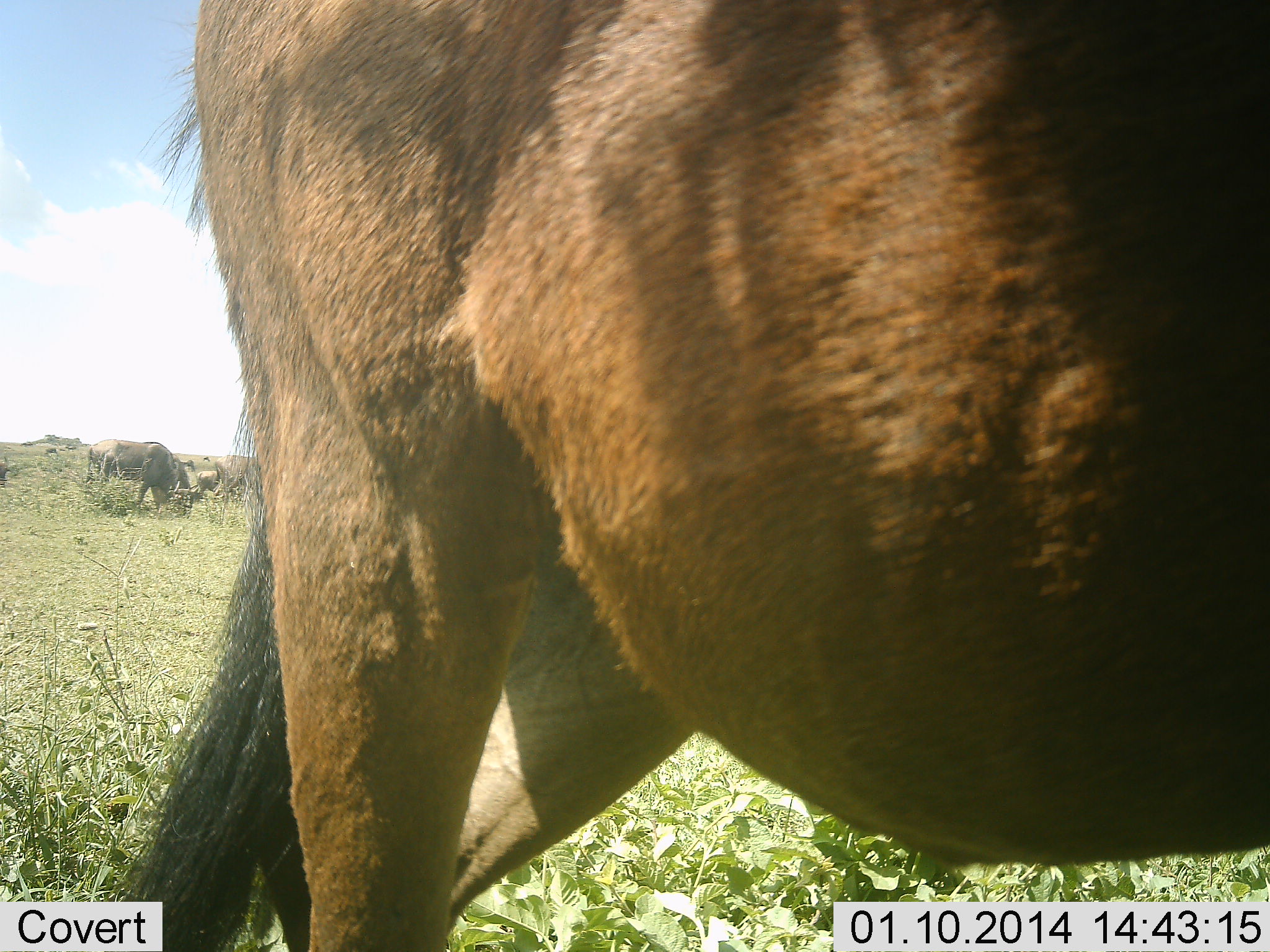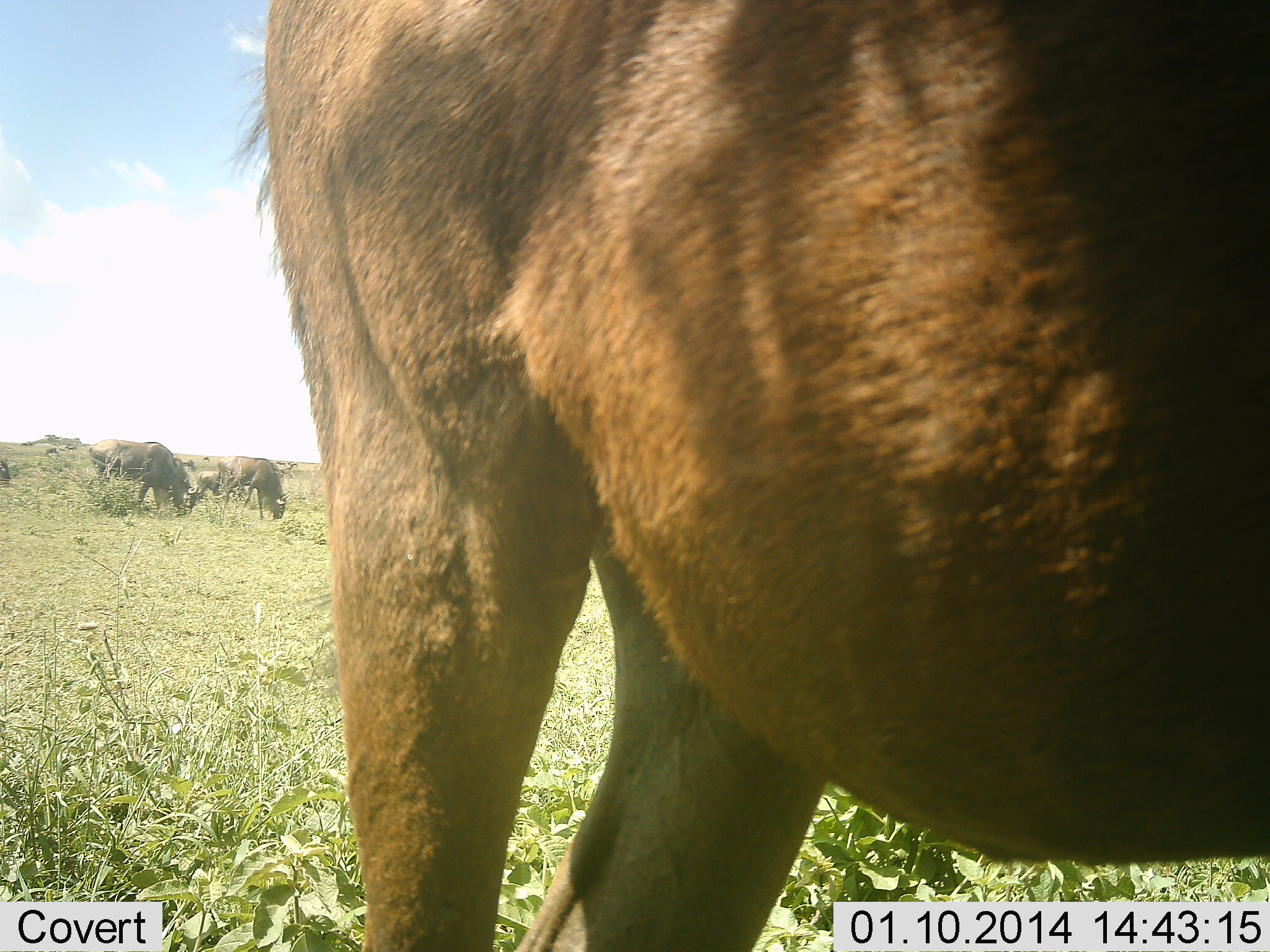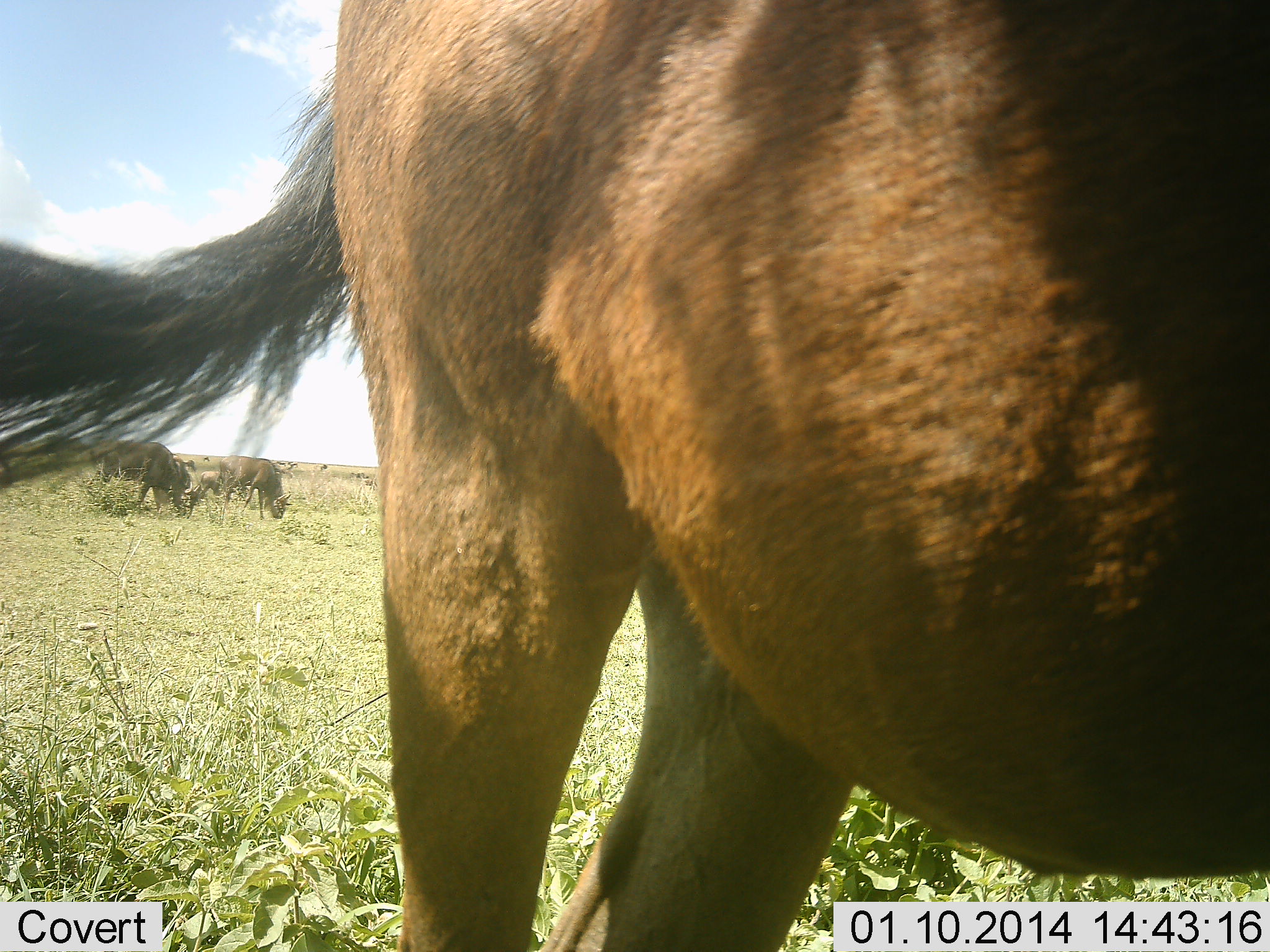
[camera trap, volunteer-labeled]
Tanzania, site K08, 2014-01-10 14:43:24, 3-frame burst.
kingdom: Animalia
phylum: Chordata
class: Mammalia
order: Artiodactyla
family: Bovidae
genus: Connochaetes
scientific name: Connochaetes taurinus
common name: blue wildebeest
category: wildebeest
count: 4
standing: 64%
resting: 0%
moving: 18%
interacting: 0%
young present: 0%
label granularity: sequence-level